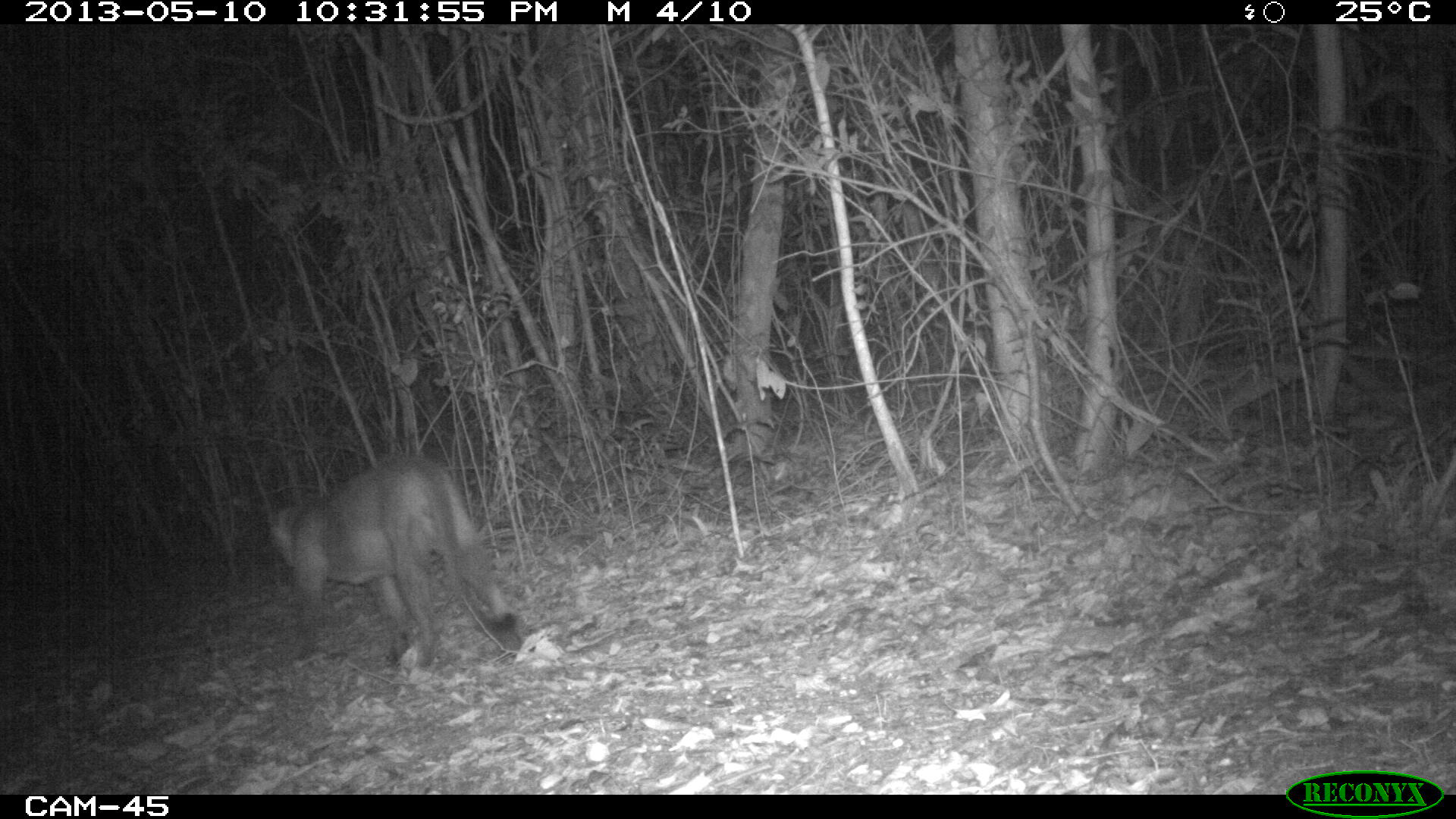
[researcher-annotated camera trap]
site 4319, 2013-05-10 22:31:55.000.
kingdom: Animalia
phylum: Chordata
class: Mammalia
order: Carnivora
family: Felidae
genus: Puma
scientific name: Puma concolor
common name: mountain lion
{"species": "Puma concolor (mountain lion)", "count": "1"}